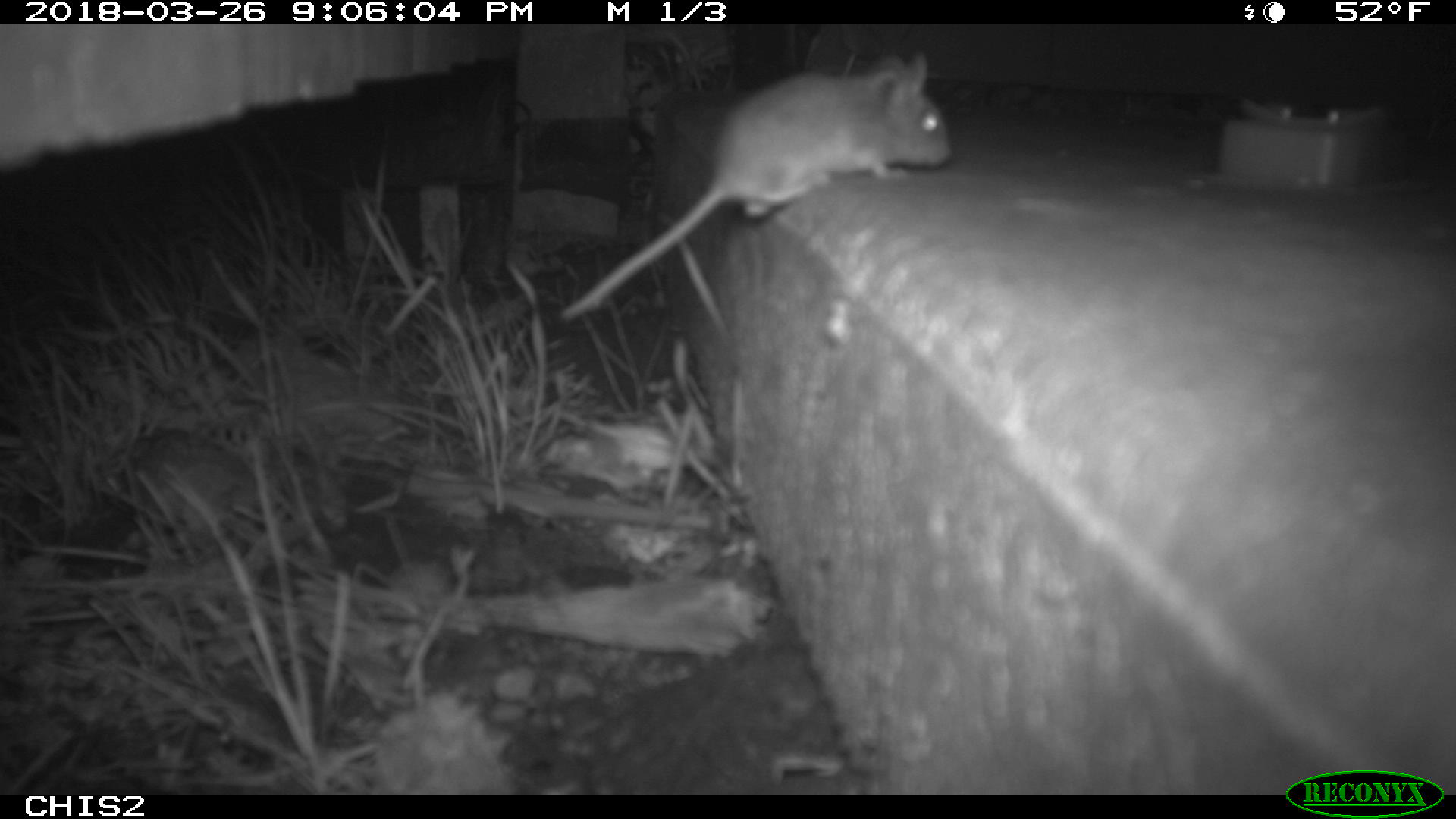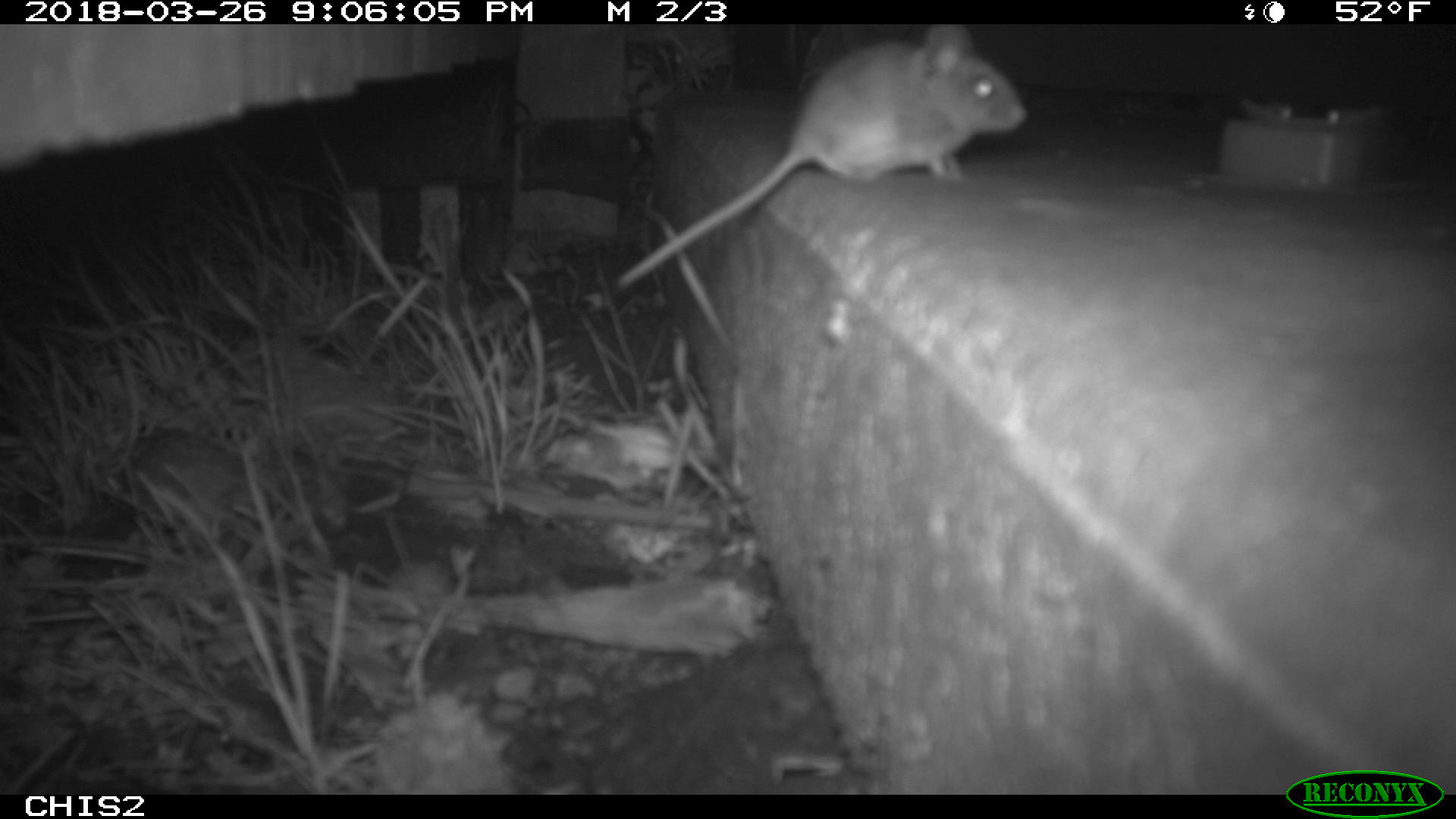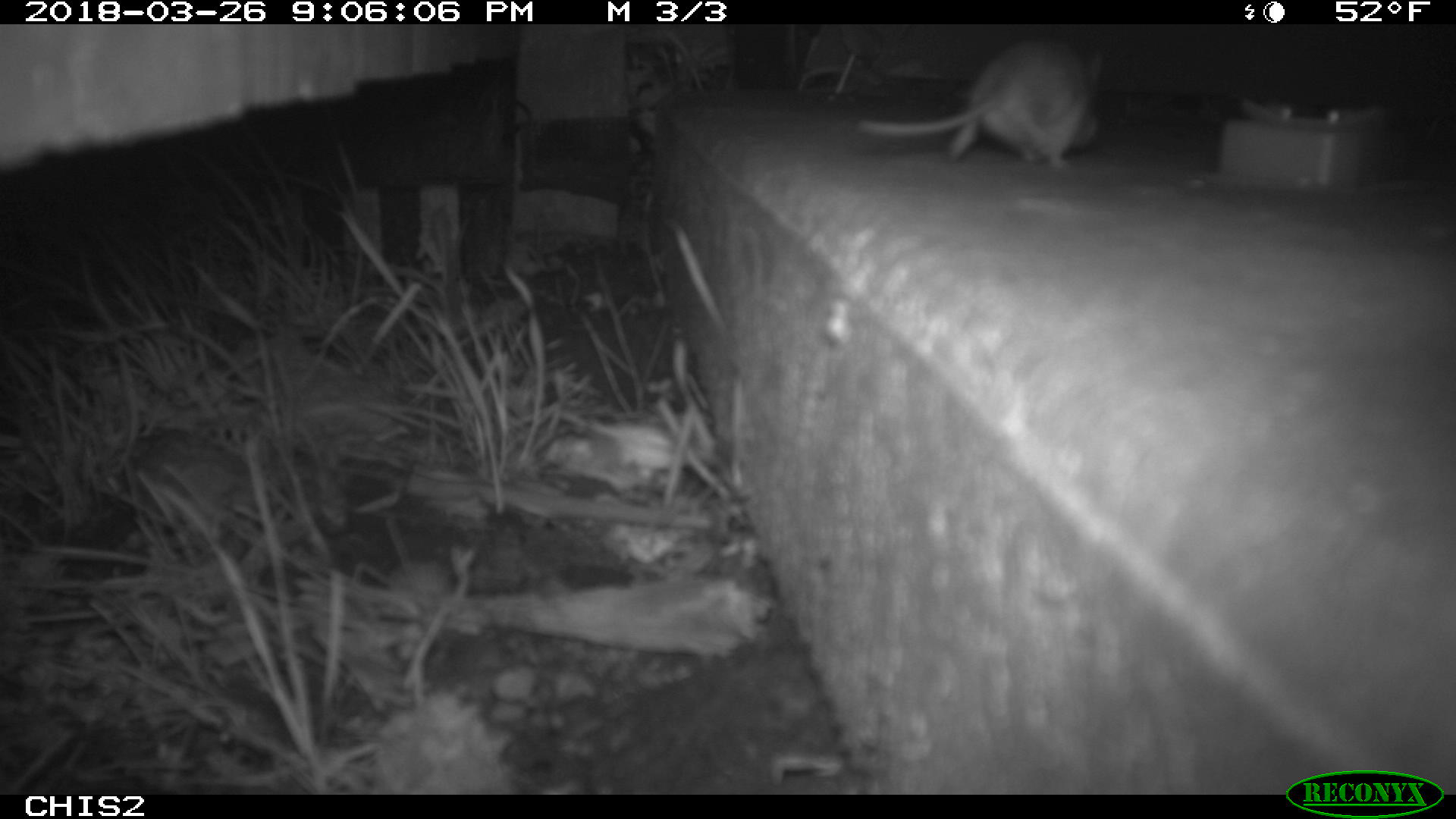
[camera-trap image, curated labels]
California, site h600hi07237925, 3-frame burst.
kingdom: Animalia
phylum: Chordata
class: Mammalia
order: Rodentia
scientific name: Rodentia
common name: rodent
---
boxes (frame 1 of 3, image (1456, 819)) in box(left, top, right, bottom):
rodent: box(557, 46, 950, 320)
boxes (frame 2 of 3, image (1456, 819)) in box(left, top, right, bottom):
rodent: box(614, 24, 1026, 290)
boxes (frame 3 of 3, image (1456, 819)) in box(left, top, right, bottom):
rodent: box(853, 36, 1108, 168)